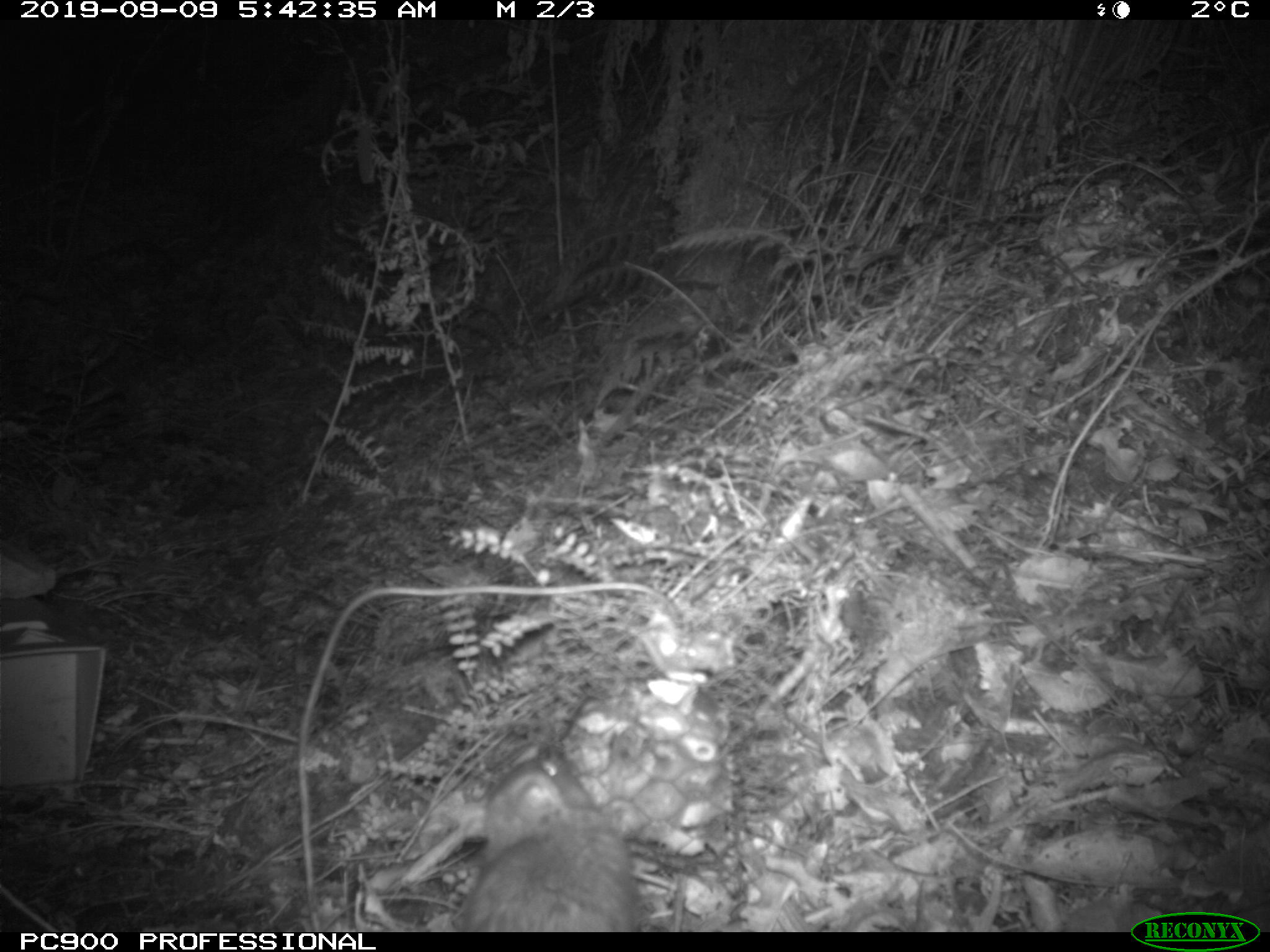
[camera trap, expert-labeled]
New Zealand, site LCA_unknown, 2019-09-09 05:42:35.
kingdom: Animalia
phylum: Chordata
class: Mammalia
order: Rodentia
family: Muridae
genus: Rattus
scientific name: Rattus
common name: rat